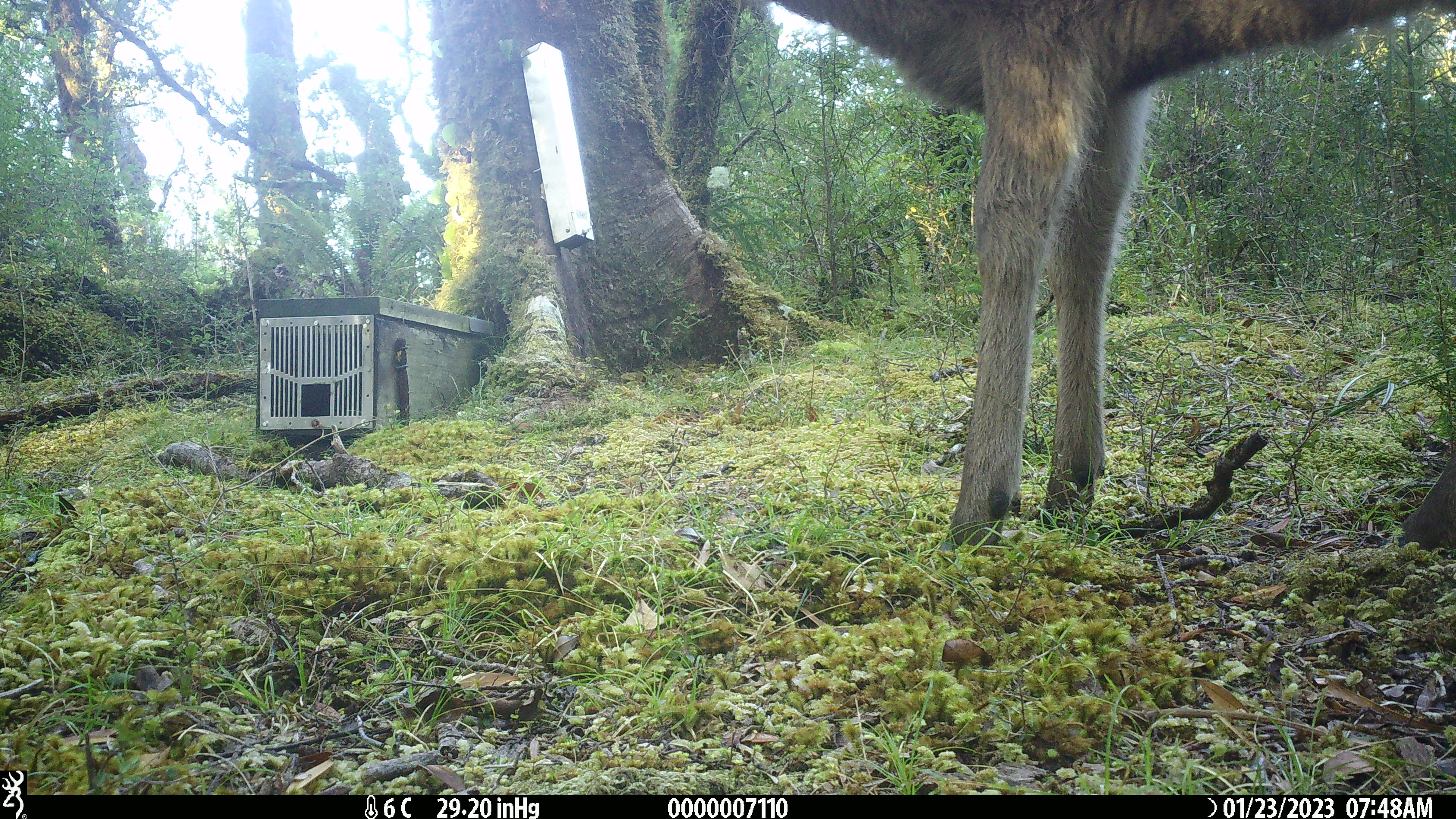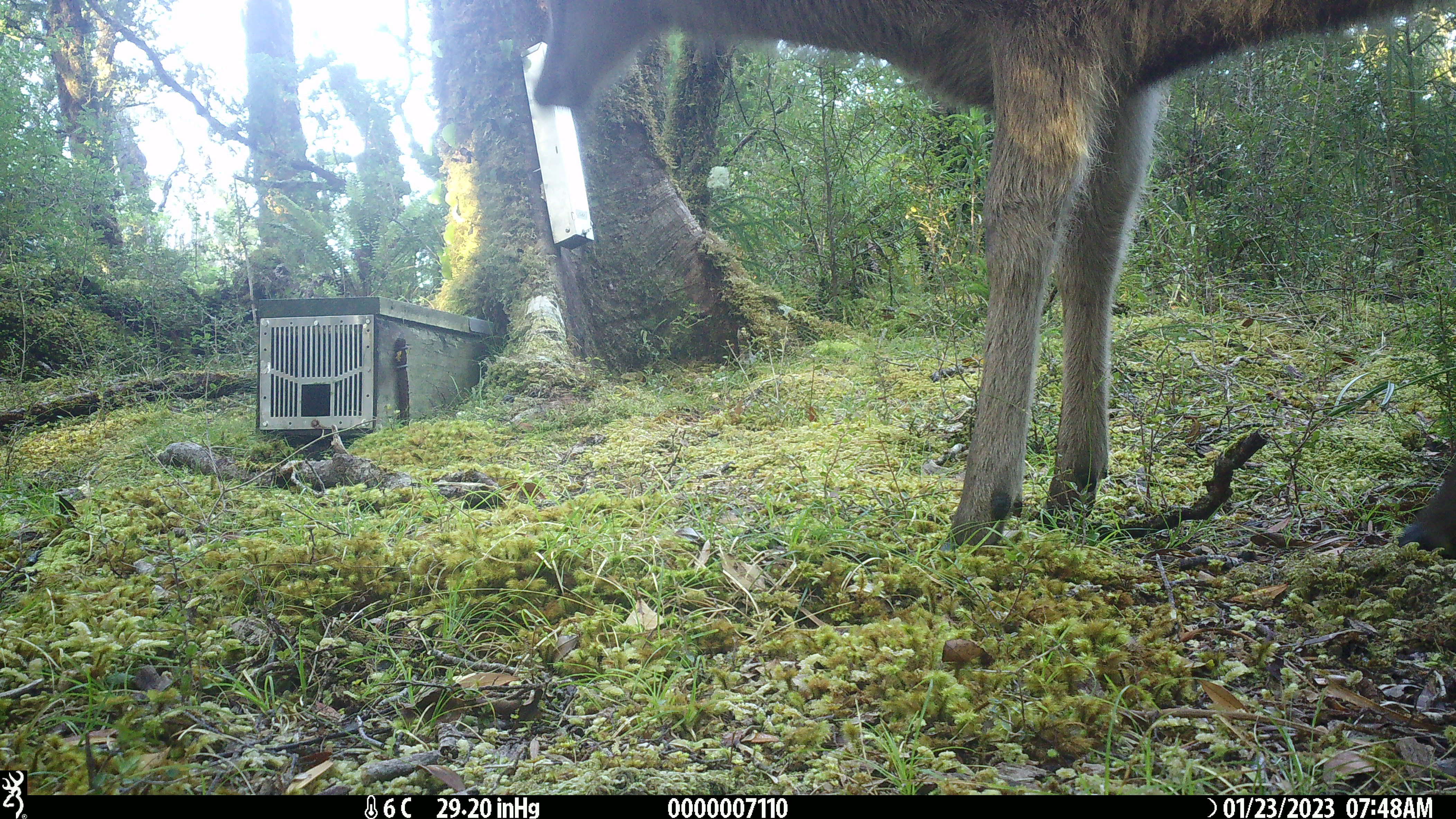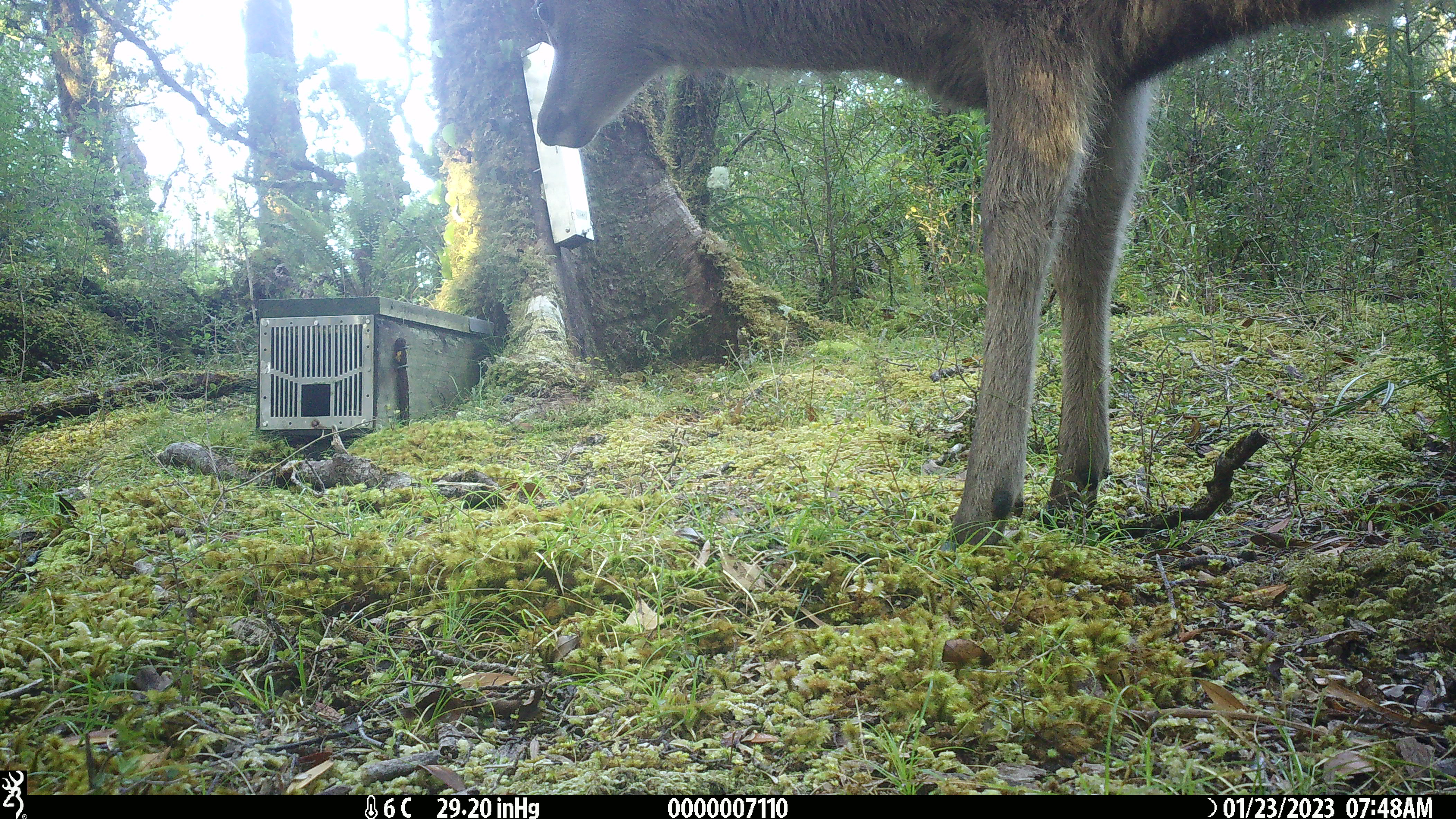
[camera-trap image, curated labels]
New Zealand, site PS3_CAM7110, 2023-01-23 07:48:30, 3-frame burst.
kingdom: Animalia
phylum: Chordata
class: Mammalia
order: Artiodactyla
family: Cervidae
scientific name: Cervidae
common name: deer